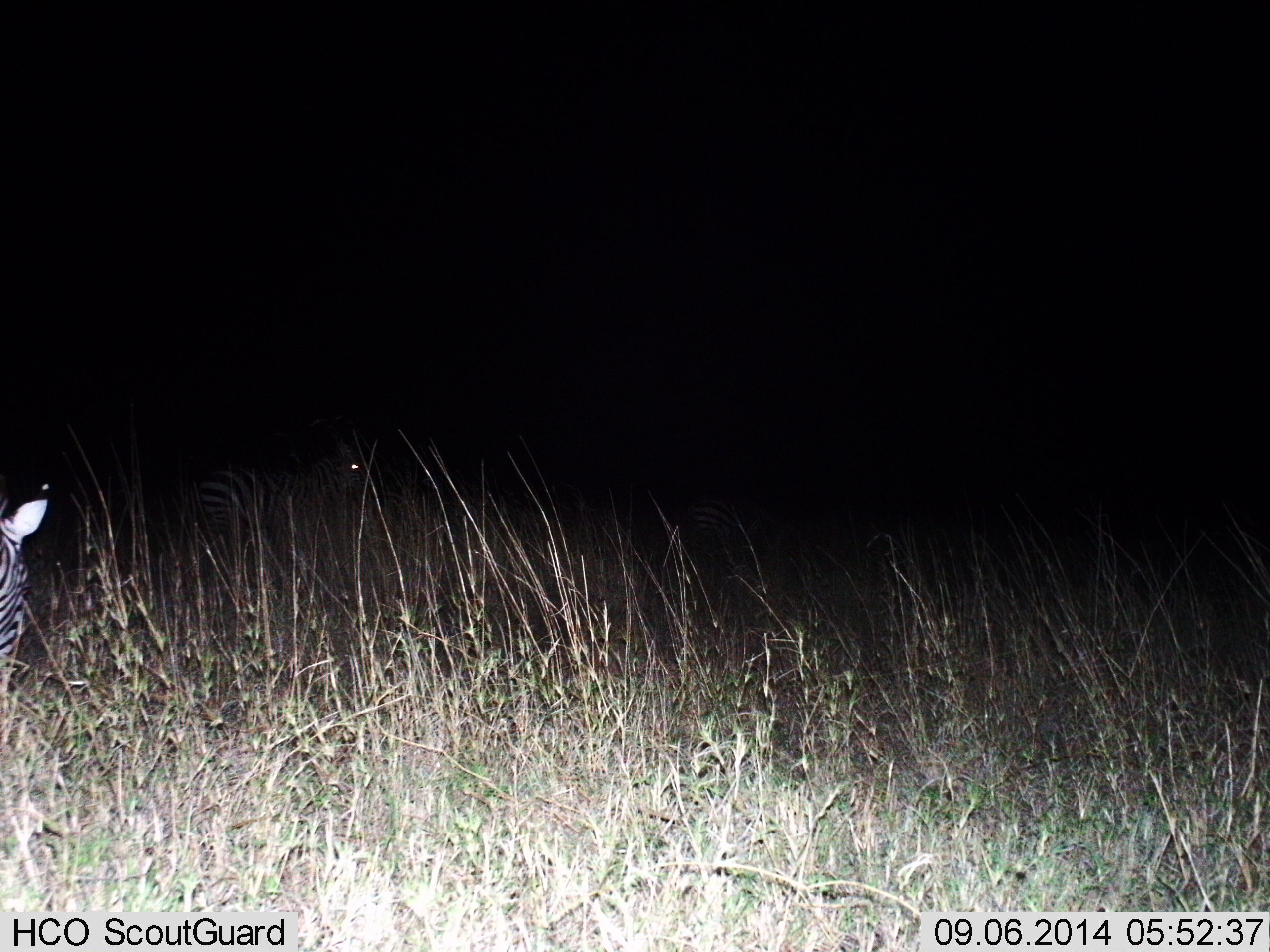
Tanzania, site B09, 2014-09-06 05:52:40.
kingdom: Animalia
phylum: Chordata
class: Mammalia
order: Perissodactyla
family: Equidae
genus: Equus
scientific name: Equus quagga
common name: plains zebra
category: zebra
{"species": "zebra (plains zebra) (Equus quagga)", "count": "2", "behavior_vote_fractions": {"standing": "80%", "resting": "10%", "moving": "10%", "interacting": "0%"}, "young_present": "0%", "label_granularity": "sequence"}